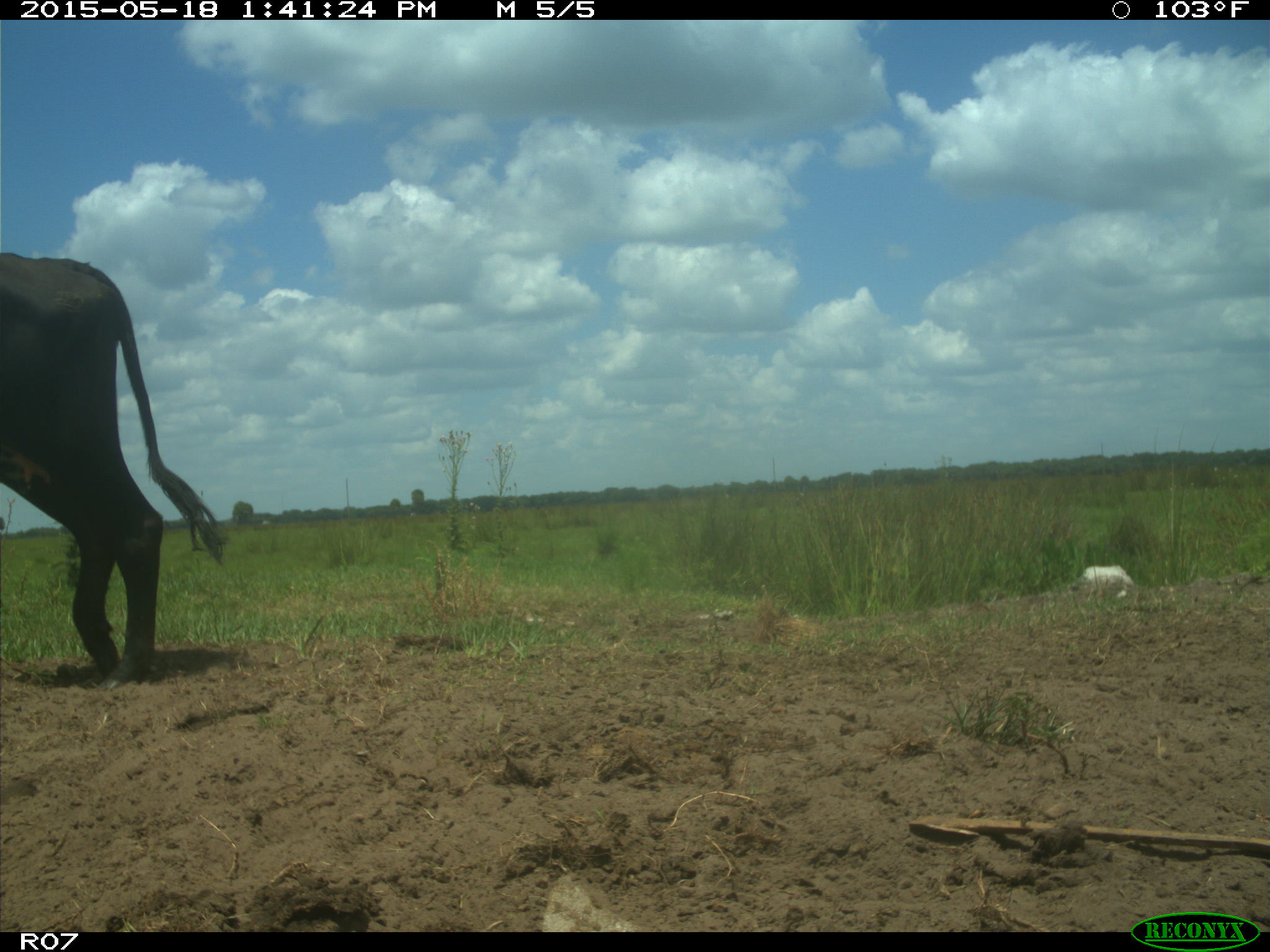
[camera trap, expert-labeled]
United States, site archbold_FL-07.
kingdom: Animalia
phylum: Chordata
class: Mammalia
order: Artiodactyla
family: Bovidae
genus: Bos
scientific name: Bos taurus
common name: domestic cow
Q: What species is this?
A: Bos taurus (domestic cow).